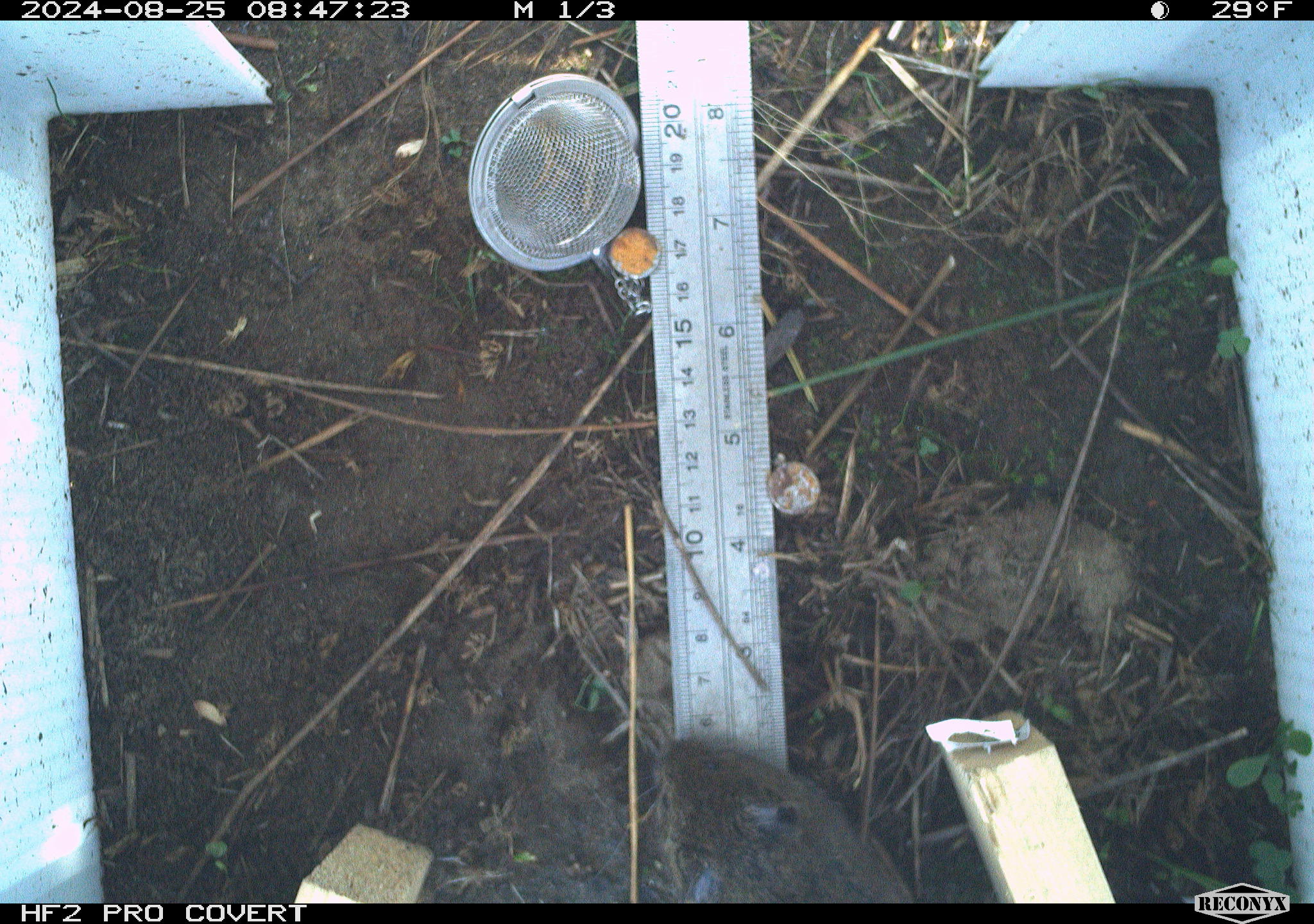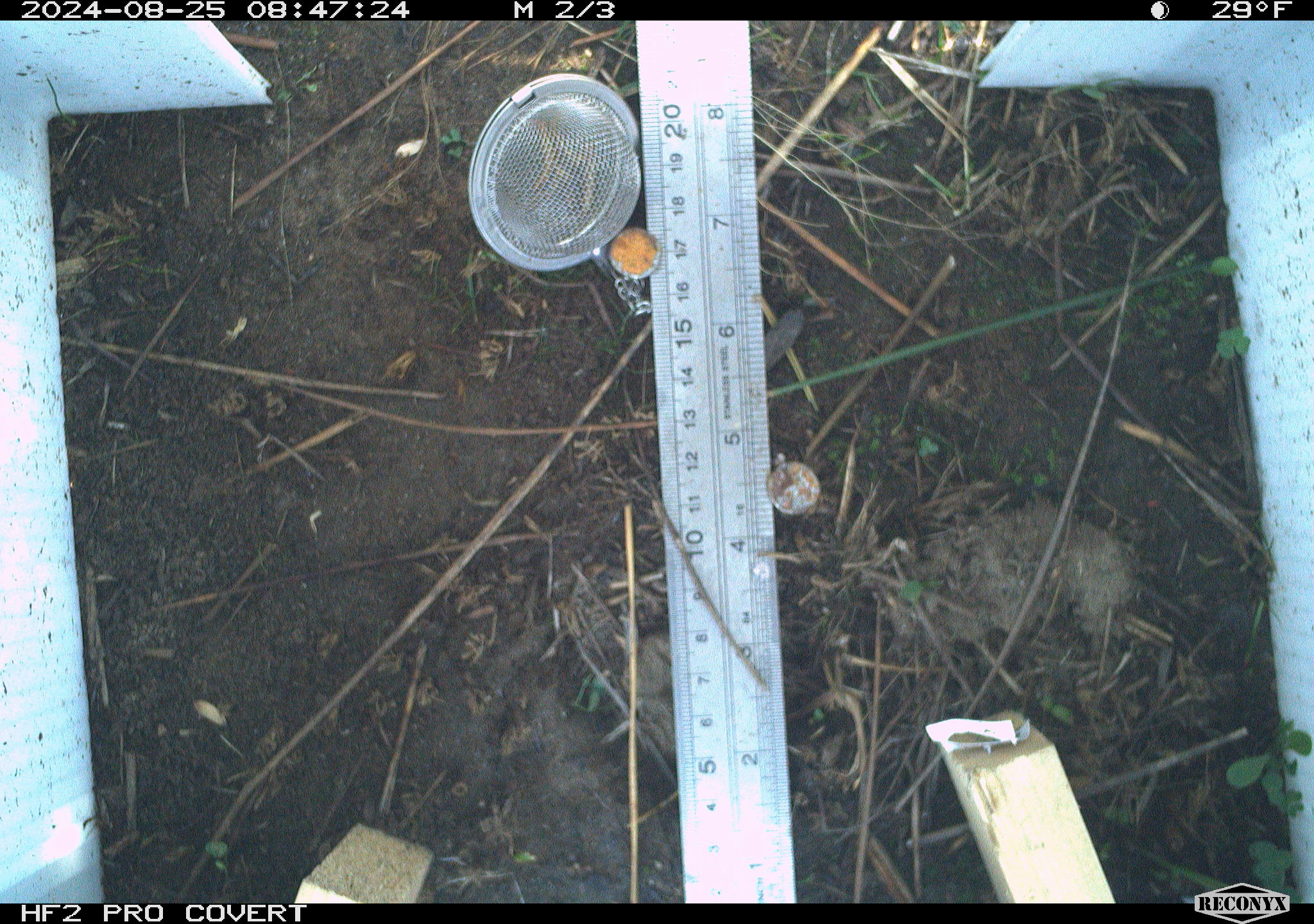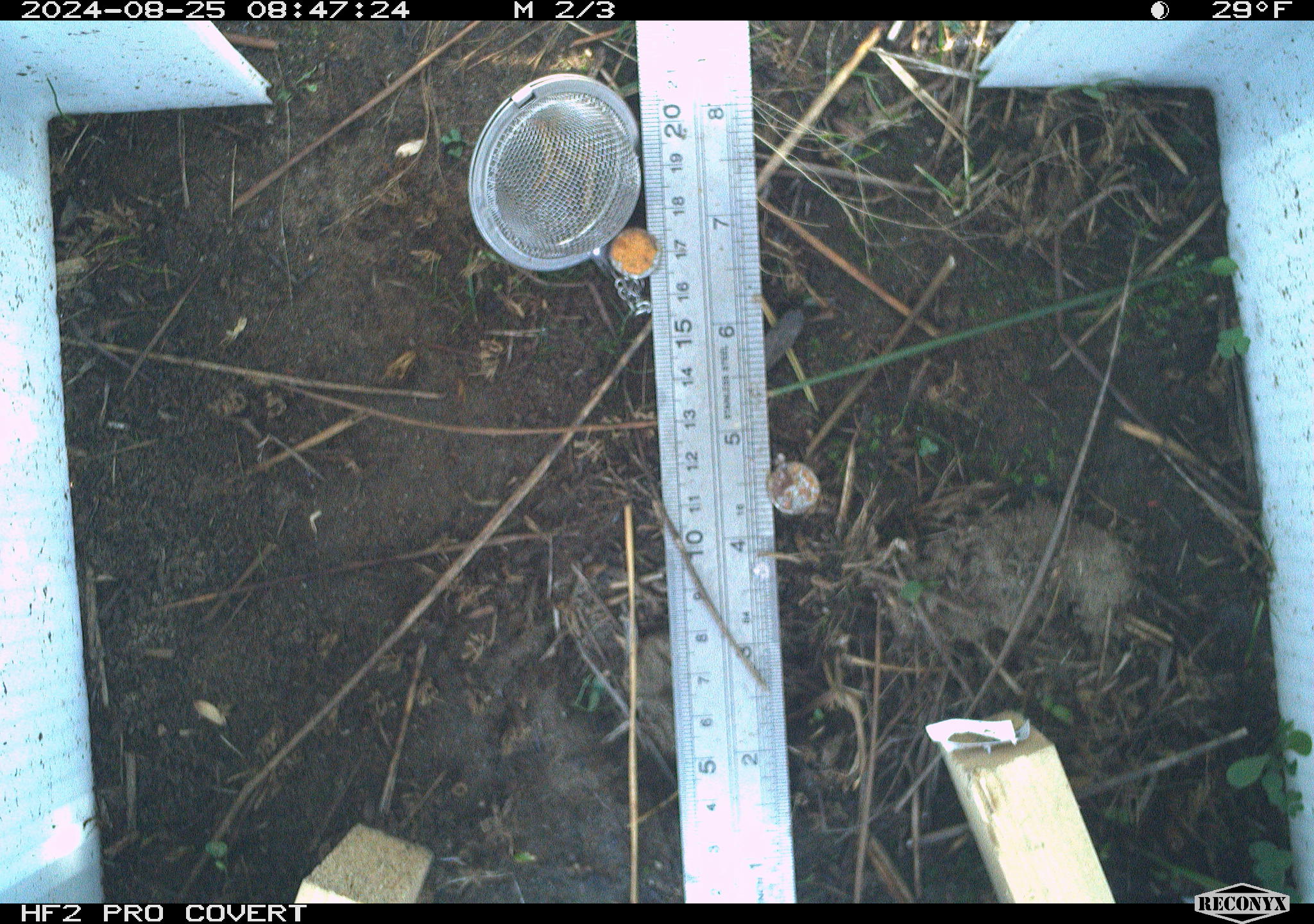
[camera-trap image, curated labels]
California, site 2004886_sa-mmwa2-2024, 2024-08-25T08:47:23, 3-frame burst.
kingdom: Animalia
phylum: Chordata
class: Mammalia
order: Rodentia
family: Cricetidae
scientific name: Arvicolinae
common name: voles, lemmings, and muskrats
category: arvicolinae subfamily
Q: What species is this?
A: Arvicolinae subfamily (voles, lemmings, and muskrats) (Arvicolinae).